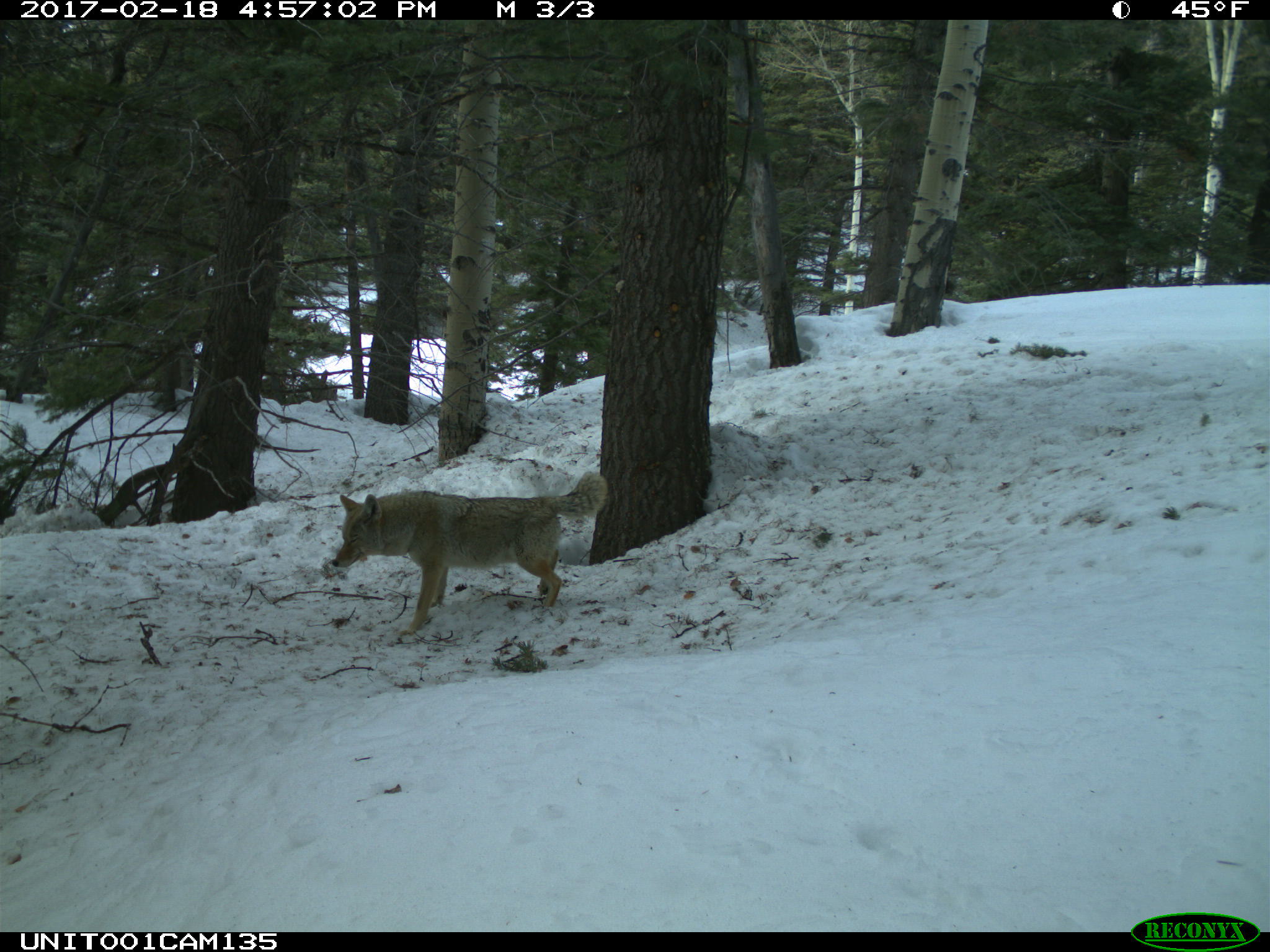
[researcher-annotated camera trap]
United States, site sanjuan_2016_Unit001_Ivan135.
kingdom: Animalia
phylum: Chordata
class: Mammalia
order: Carnivora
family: Canidae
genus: Canis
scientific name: Canis latrans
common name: coyote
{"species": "Canis latrans (coyote)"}